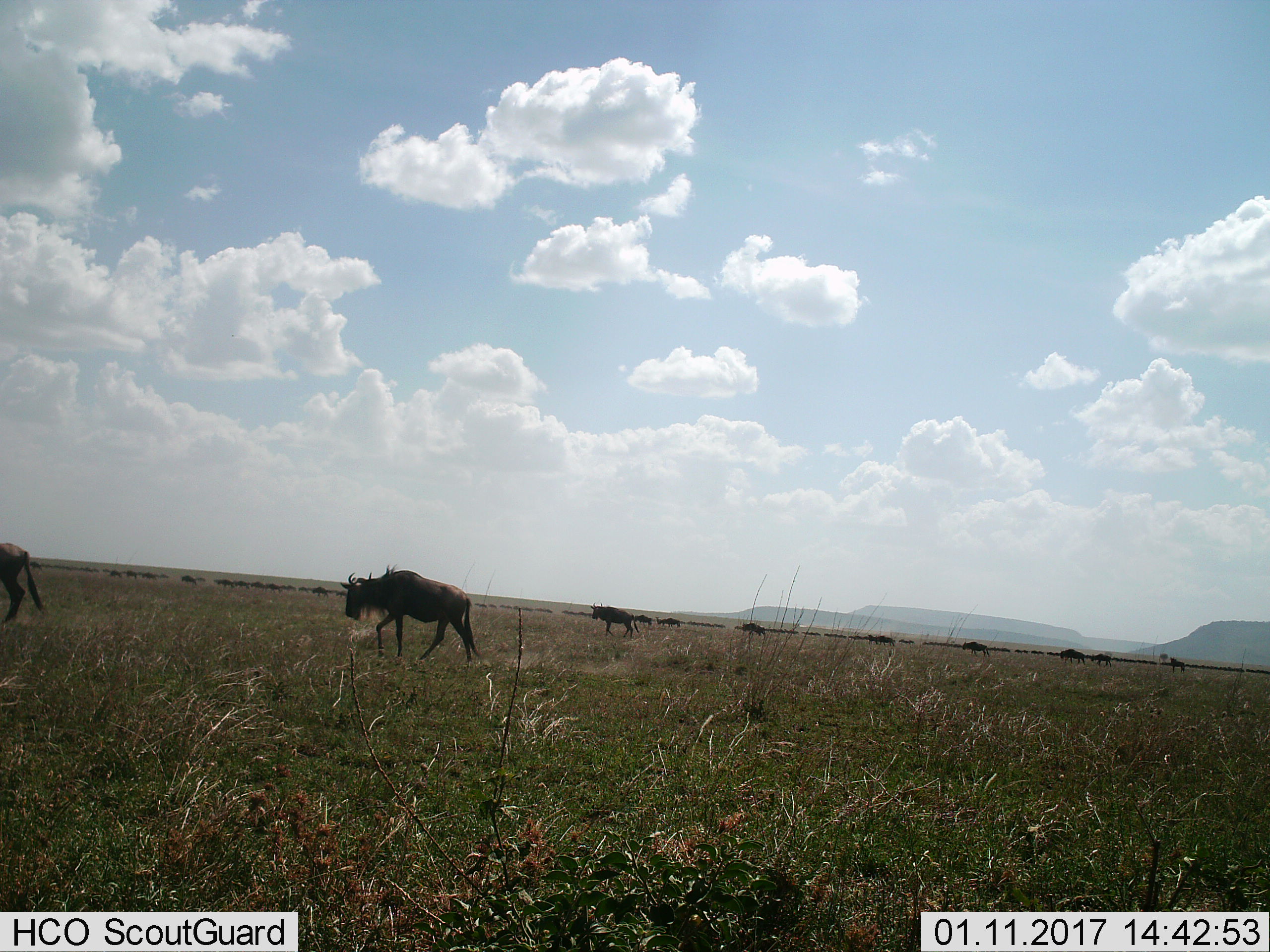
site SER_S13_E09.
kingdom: Animalia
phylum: Chordata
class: Mammalia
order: Artiodactyla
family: Bovidae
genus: Connochaetes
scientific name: Connochaetes taurinus taurinus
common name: blue wildebeest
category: wildebeestblue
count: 11-50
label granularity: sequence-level